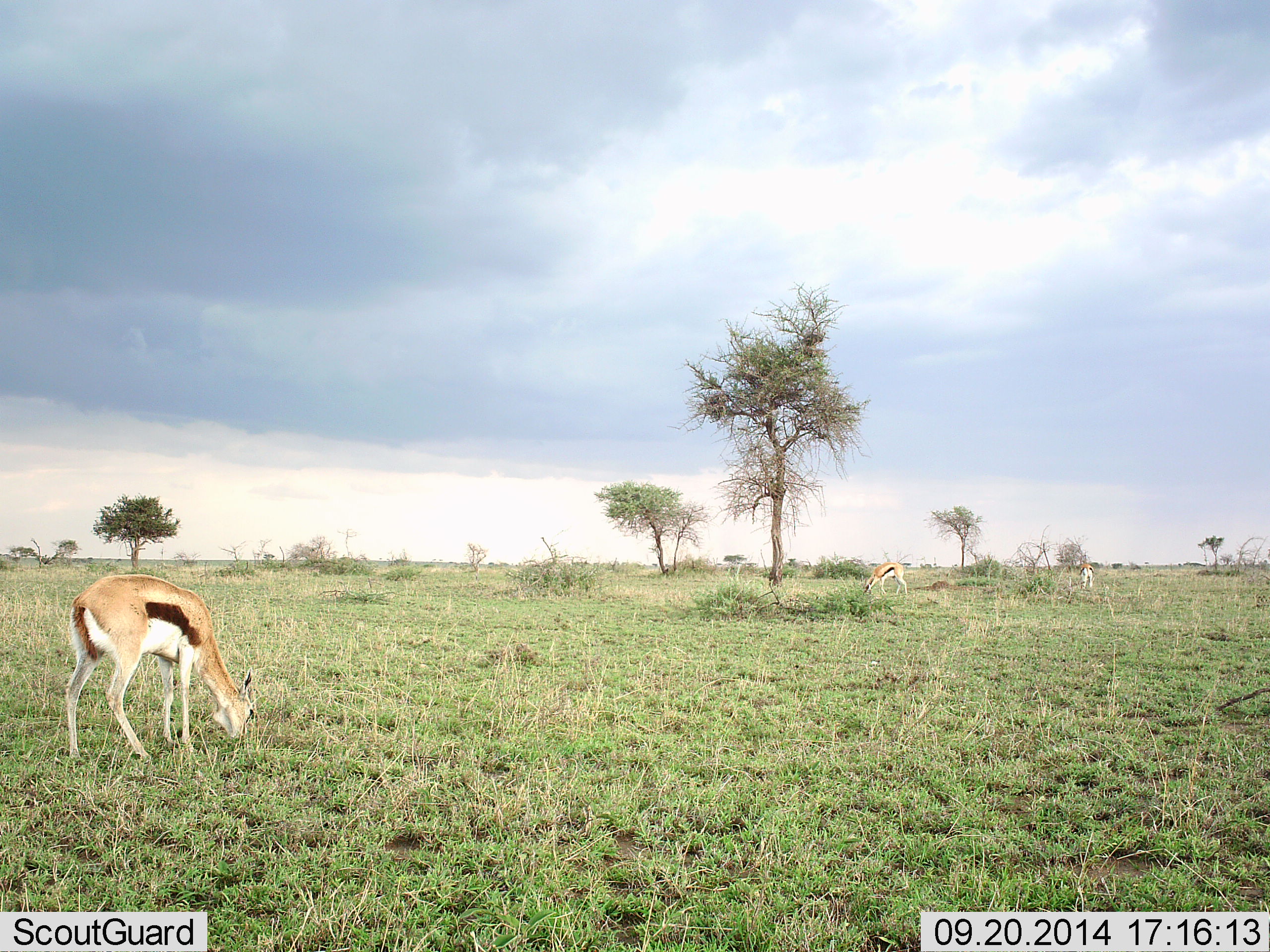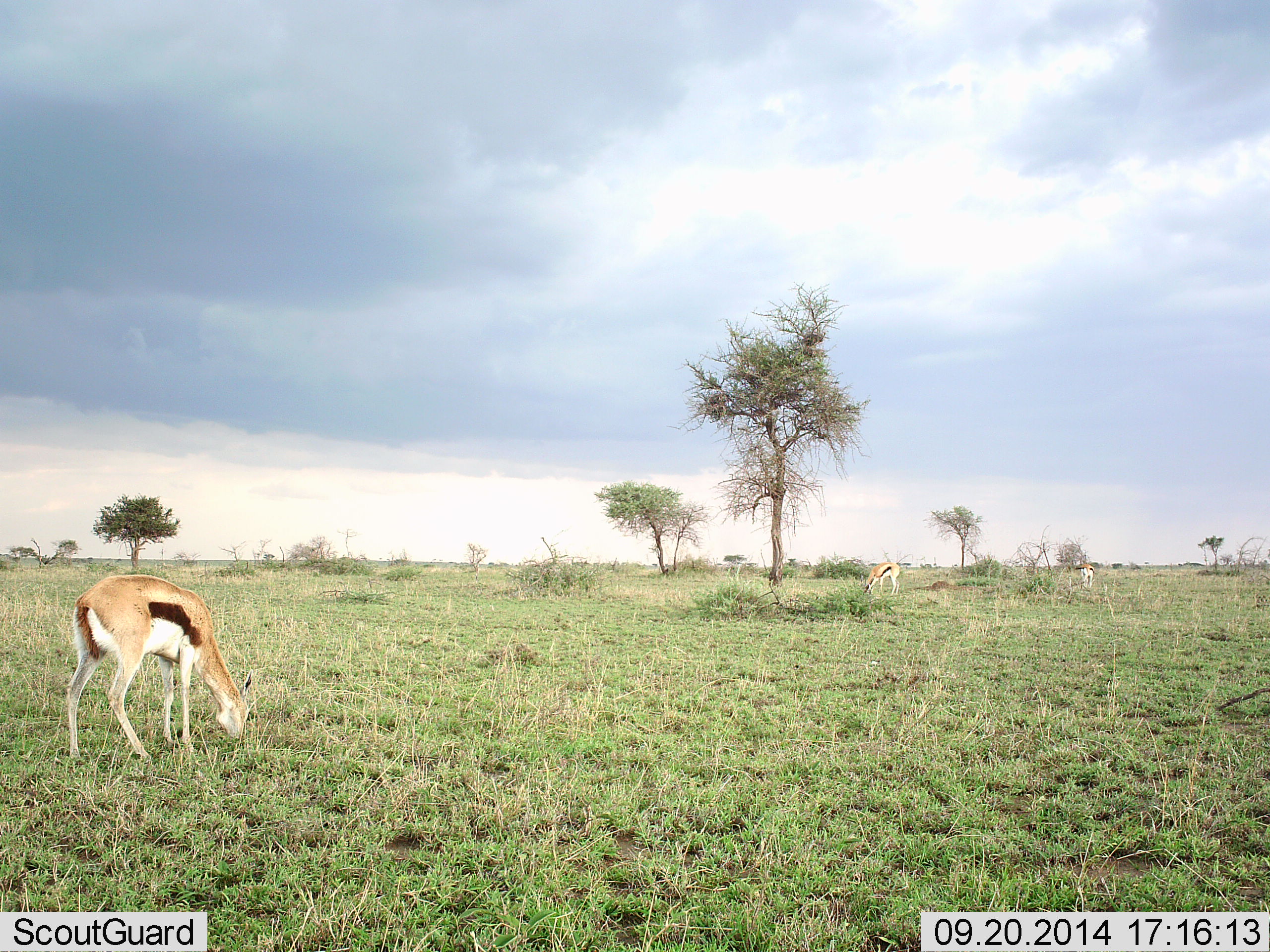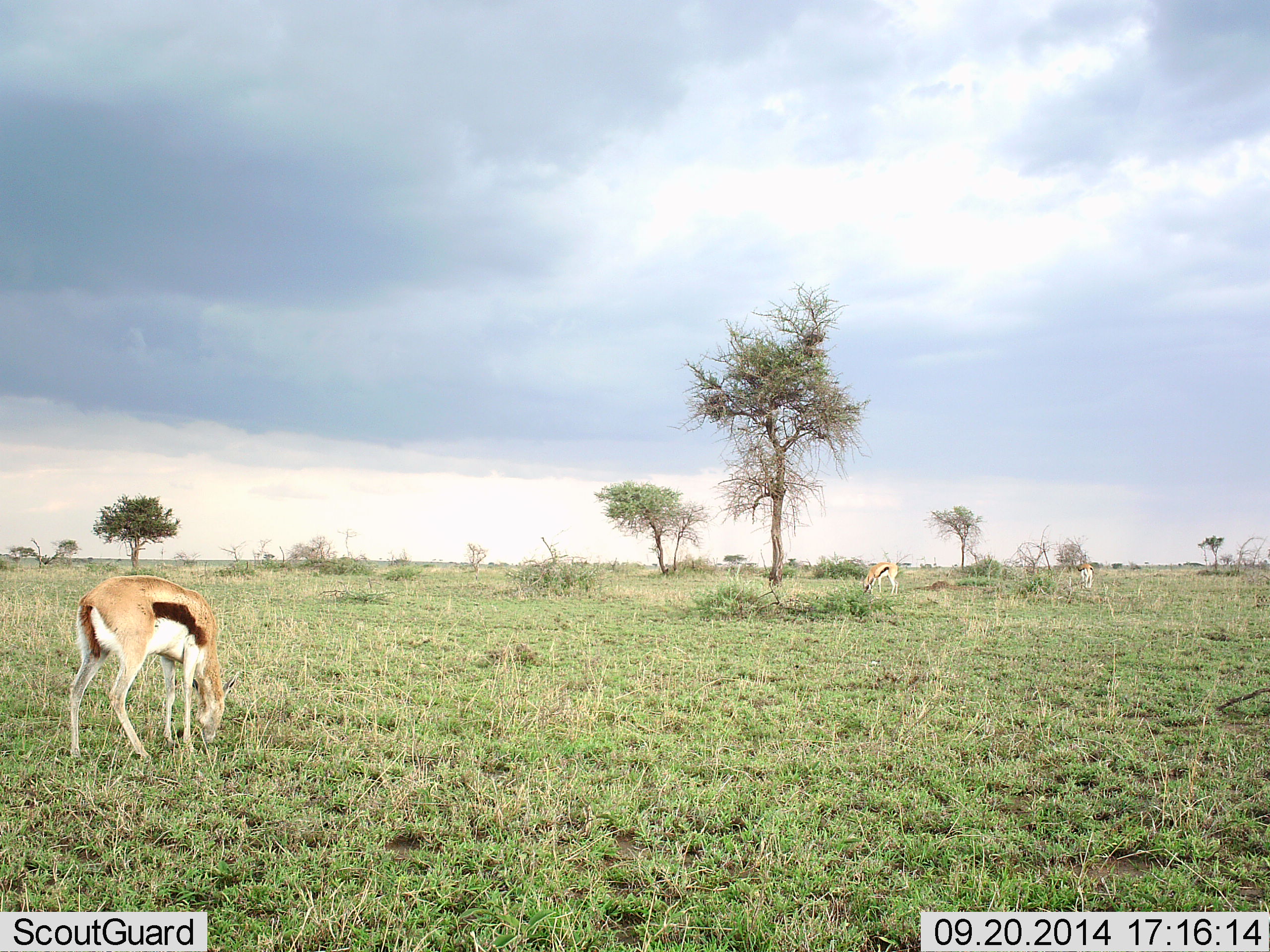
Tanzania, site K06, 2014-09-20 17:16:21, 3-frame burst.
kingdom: Animalia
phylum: Chordata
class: Mammalia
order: Artiodactyla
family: Bovidae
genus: Eudorcas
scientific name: Eudorcas thomsonii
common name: thomson's gazelle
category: gazellethomsons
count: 3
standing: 20%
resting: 0%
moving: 10%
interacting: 0%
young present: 10%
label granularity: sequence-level